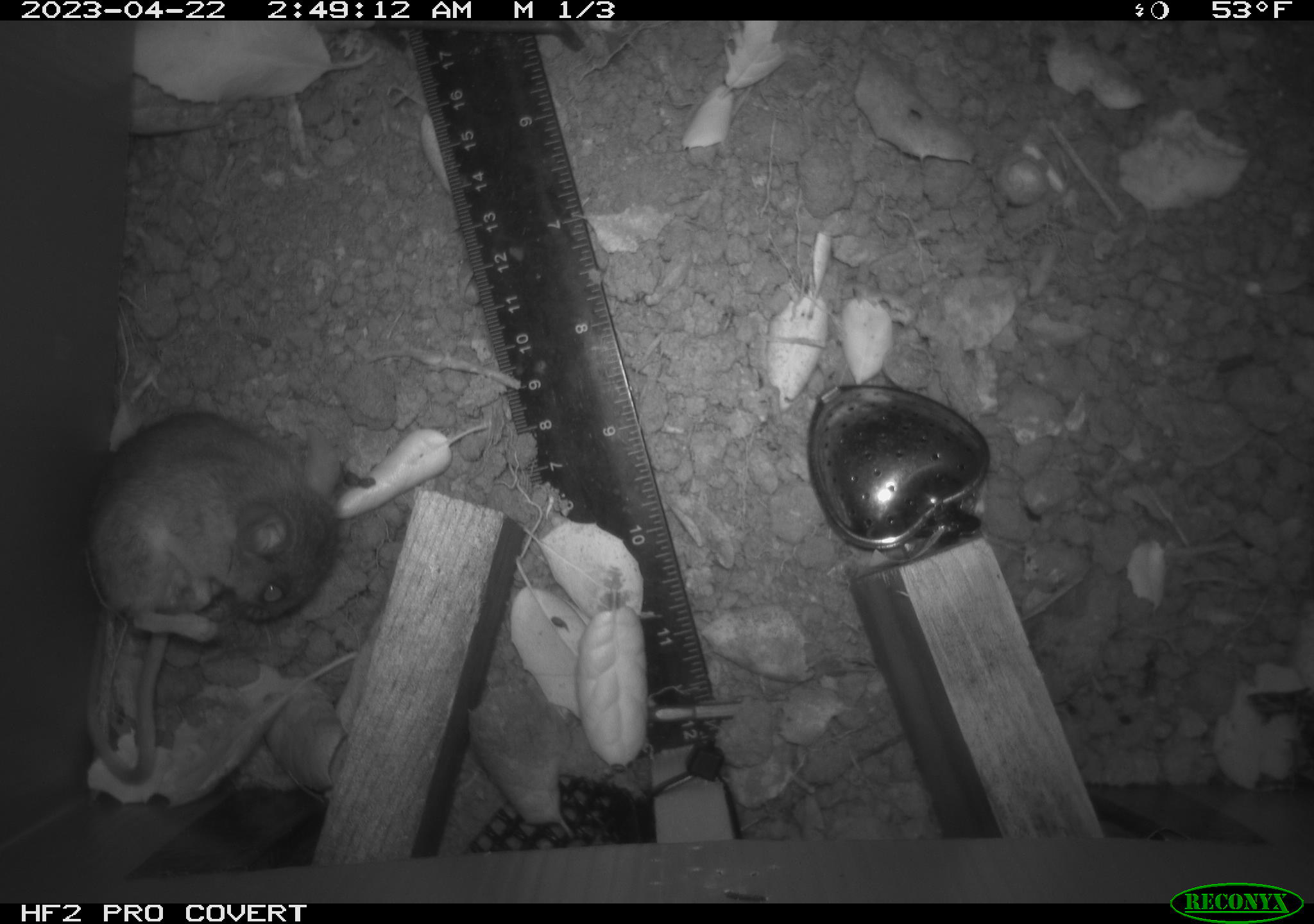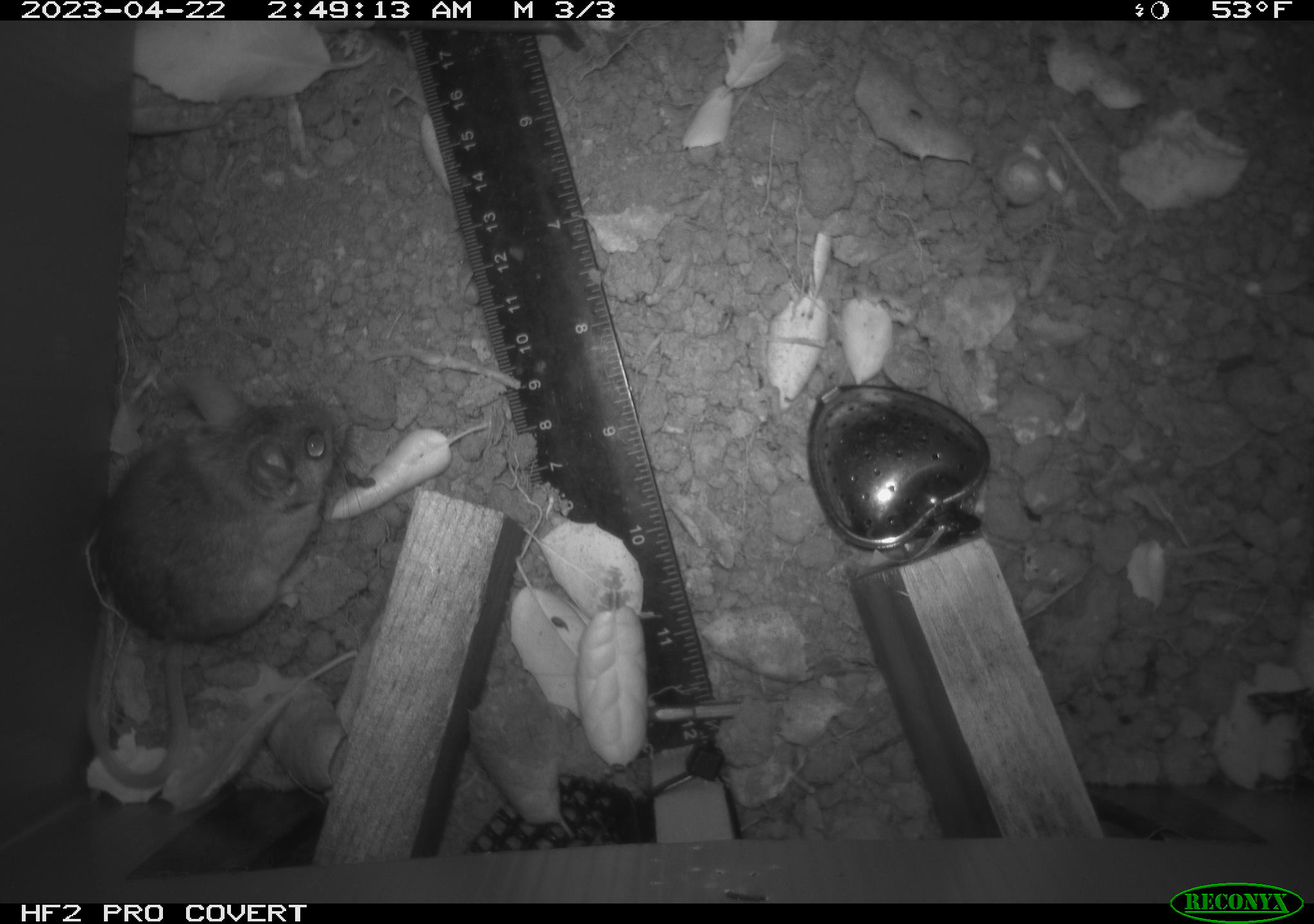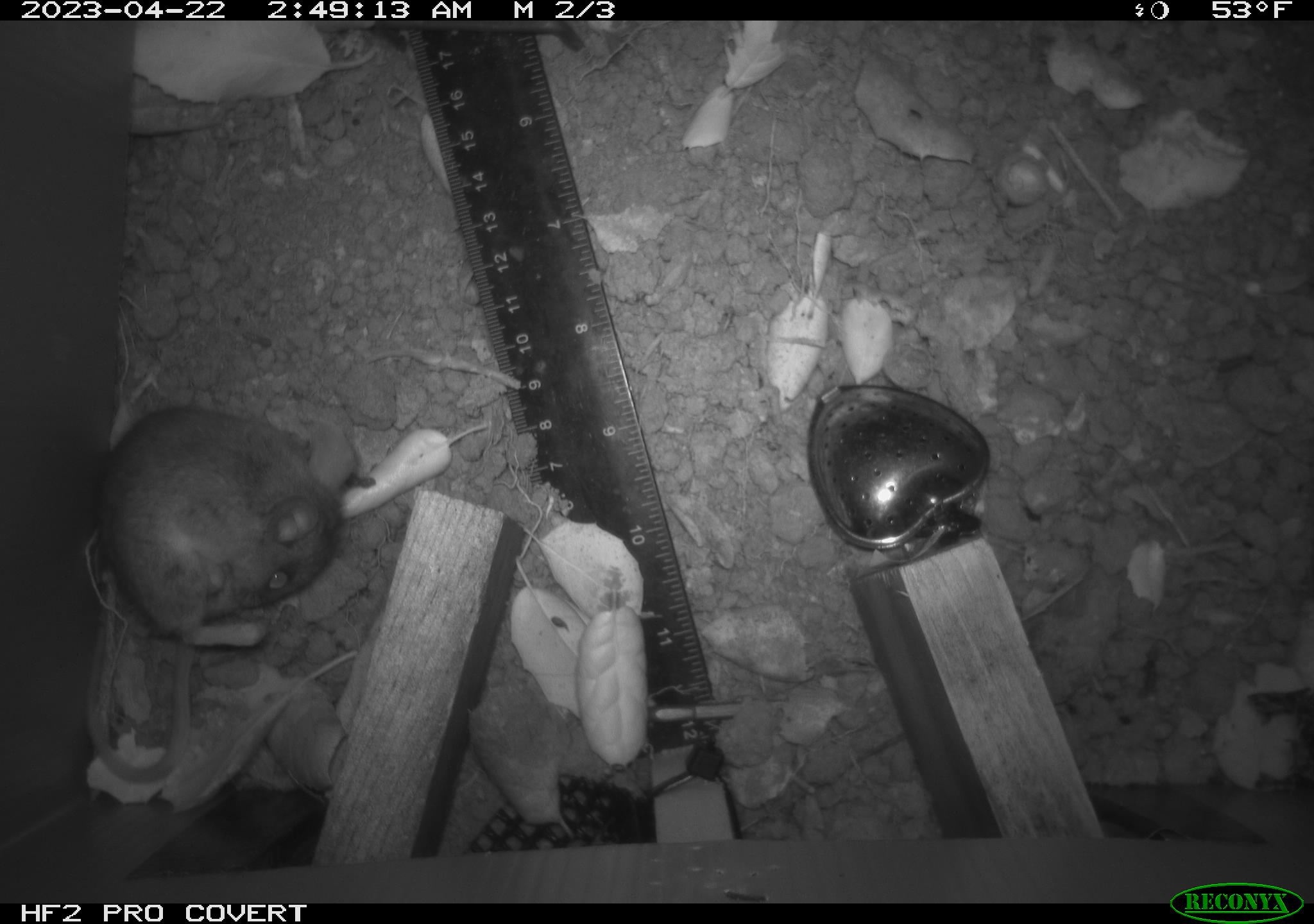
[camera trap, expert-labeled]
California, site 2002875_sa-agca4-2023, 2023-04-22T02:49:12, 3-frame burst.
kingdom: Animalia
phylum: Chordata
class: Mammalia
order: Rodentia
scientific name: Rodentia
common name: mouse species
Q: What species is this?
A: Mouse species (Rodentia).